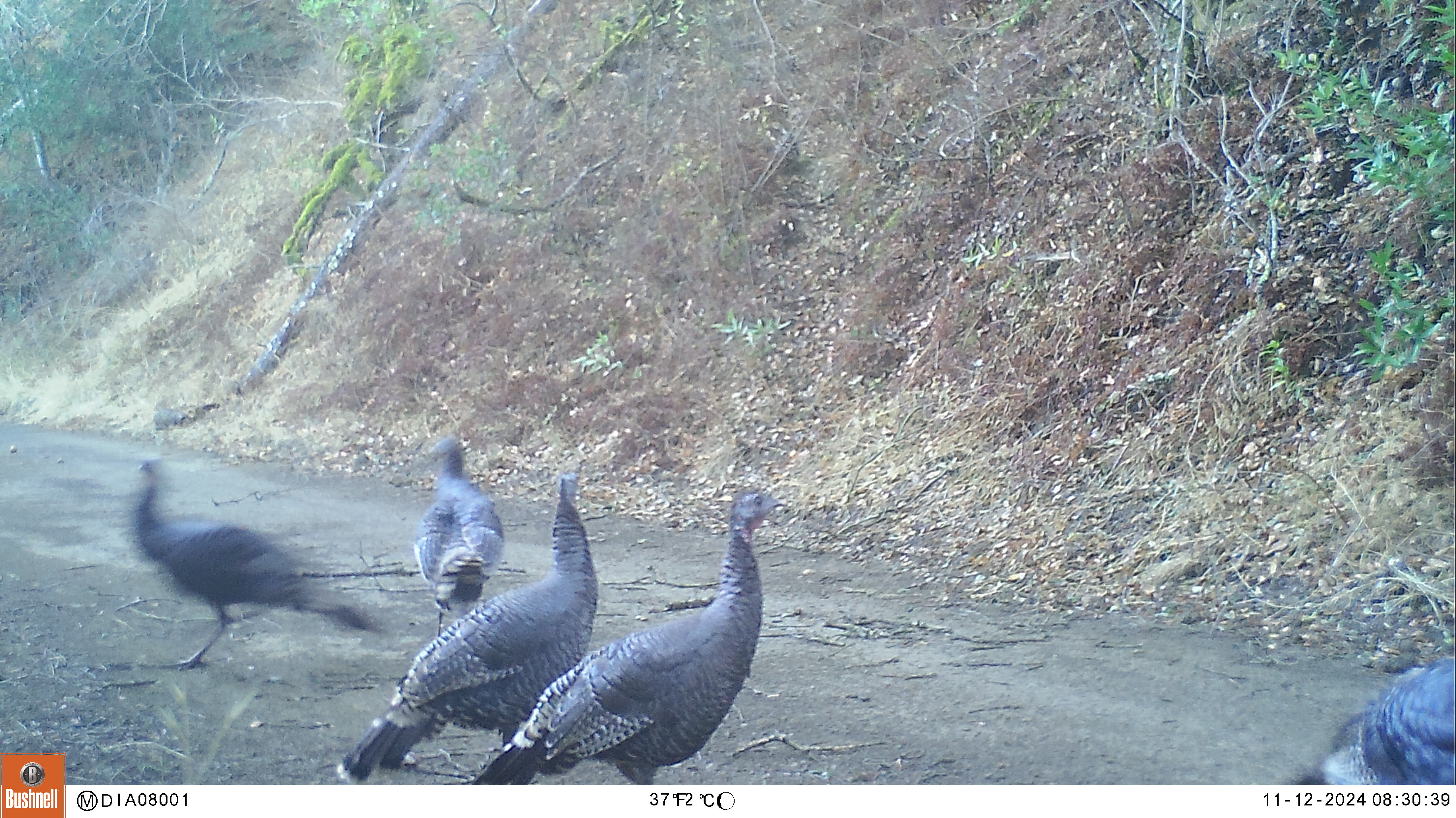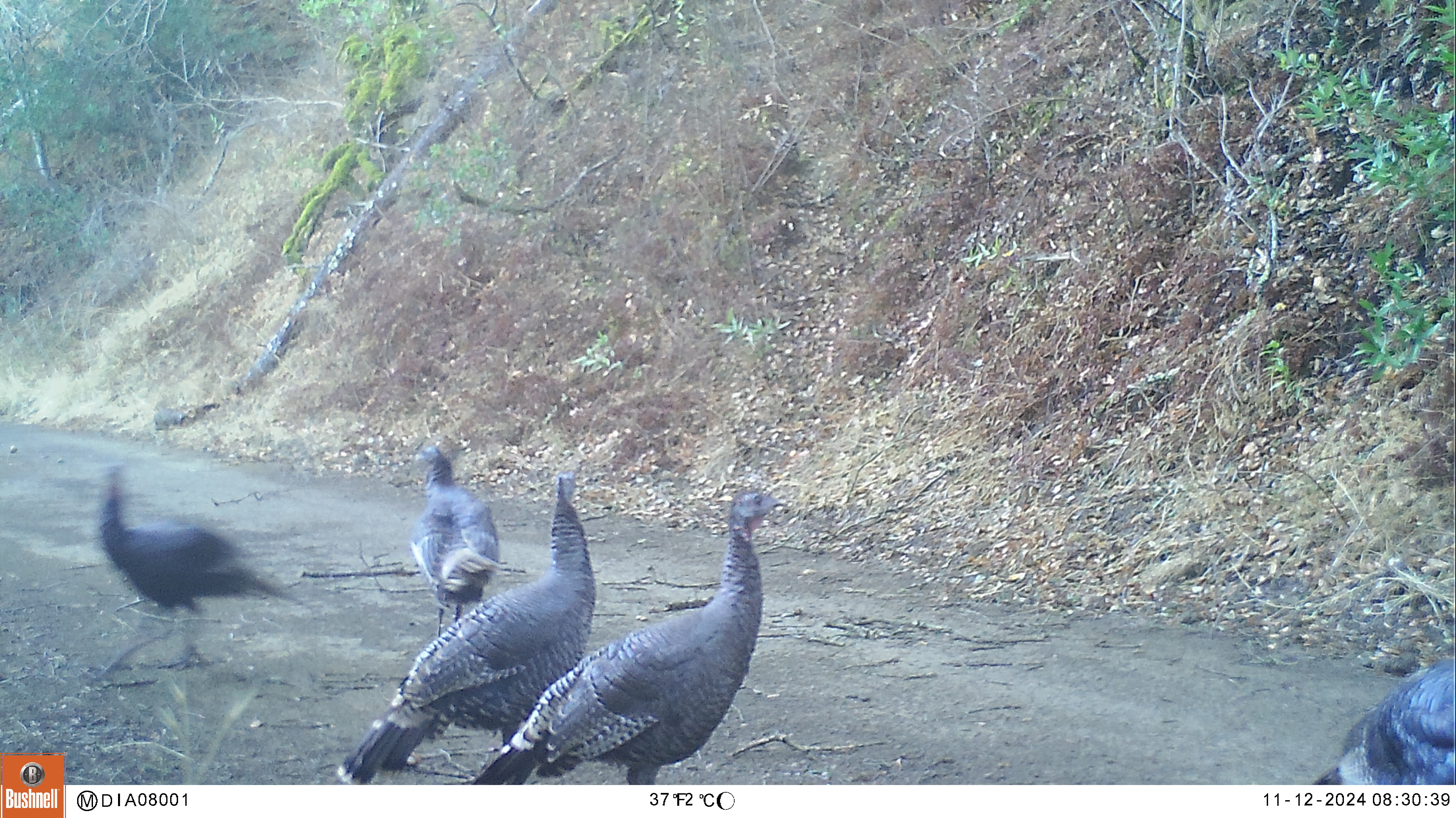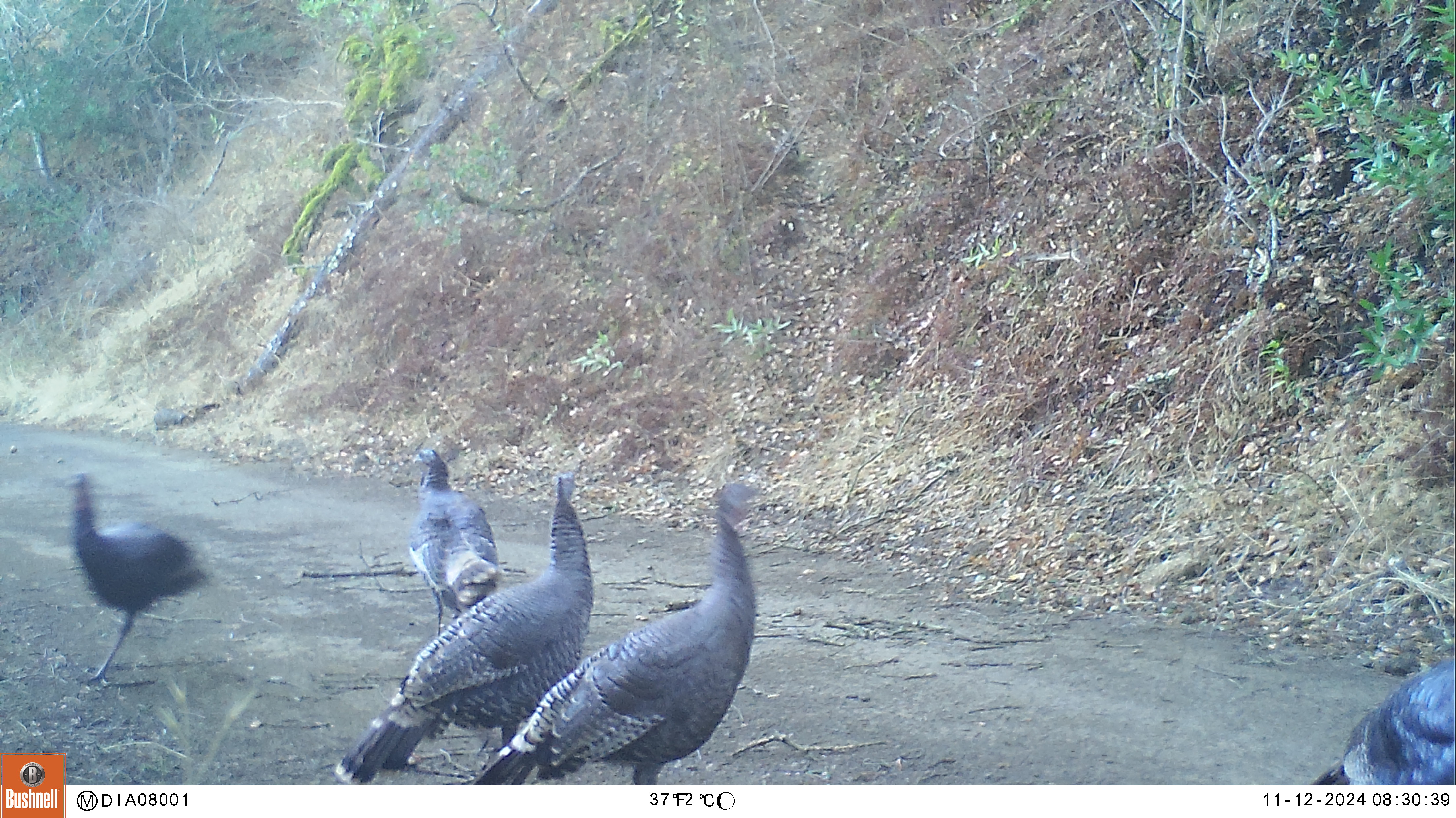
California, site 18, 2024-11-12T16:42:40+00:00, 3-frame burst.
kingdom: Animalia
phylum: Chordata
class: Aves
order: Galliformes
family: Phasianidae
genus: Meleagris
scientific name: Meleagris gallopavo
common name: turkey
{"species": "turkey (Meleagris gallopavo)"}